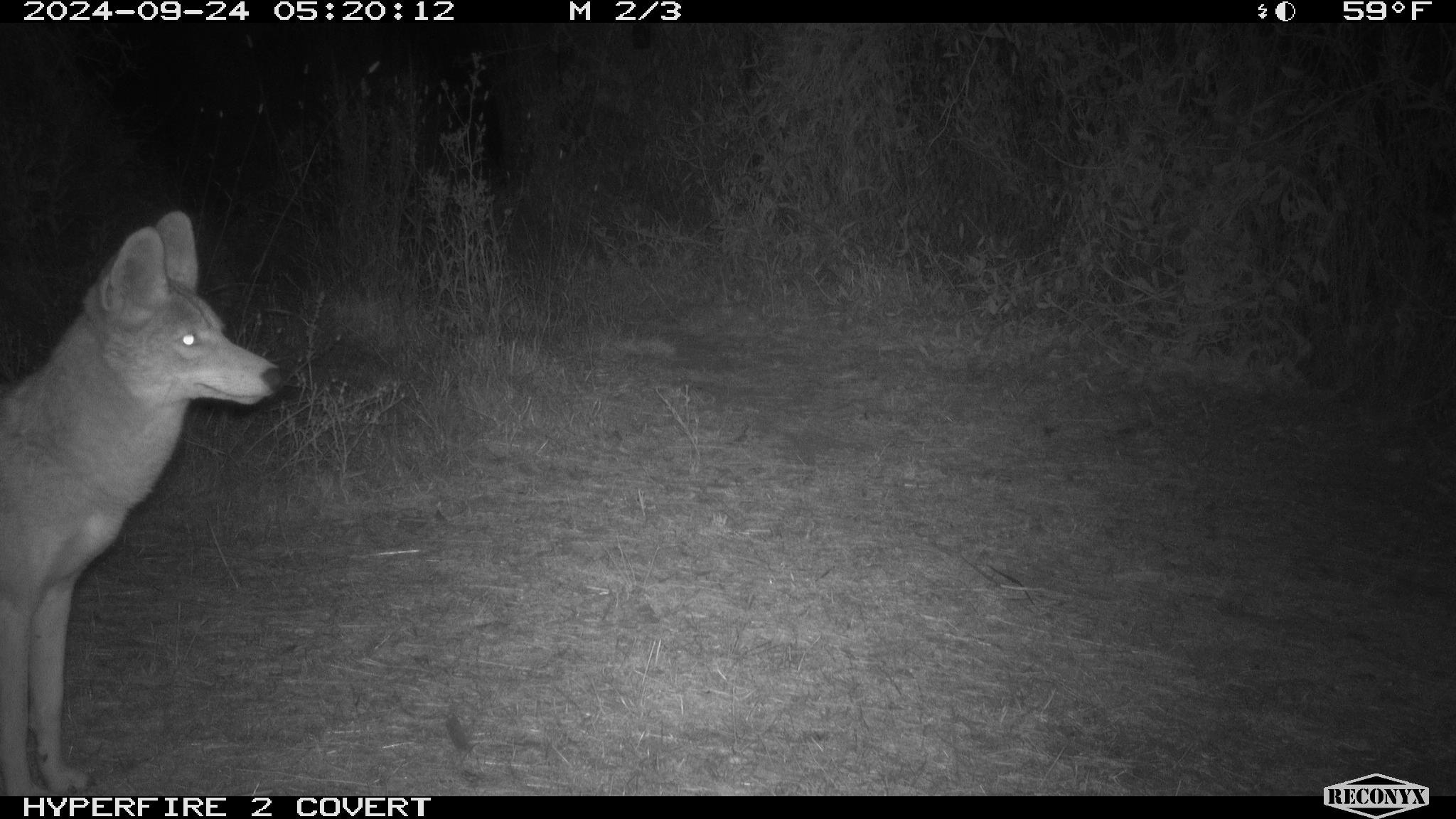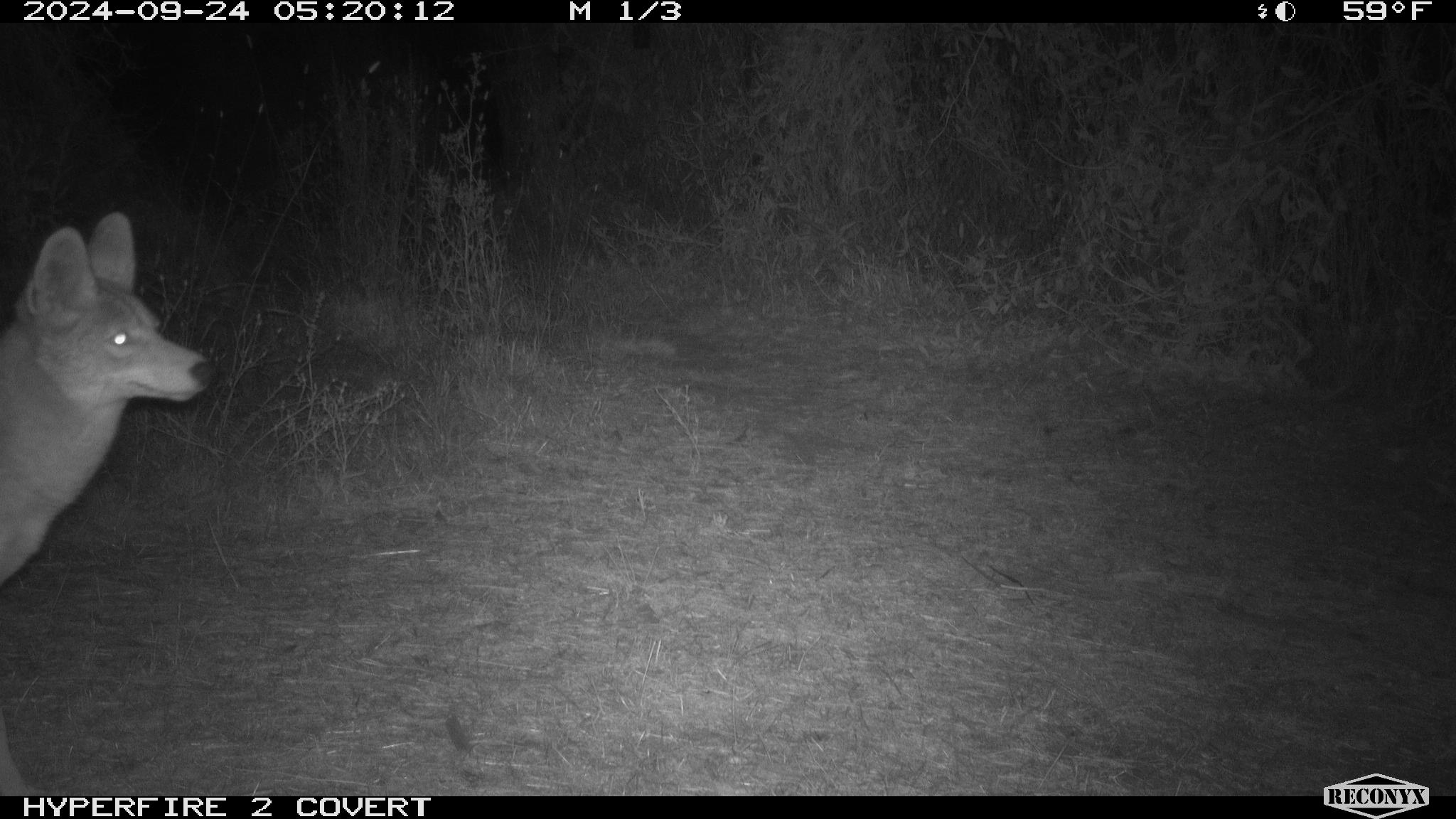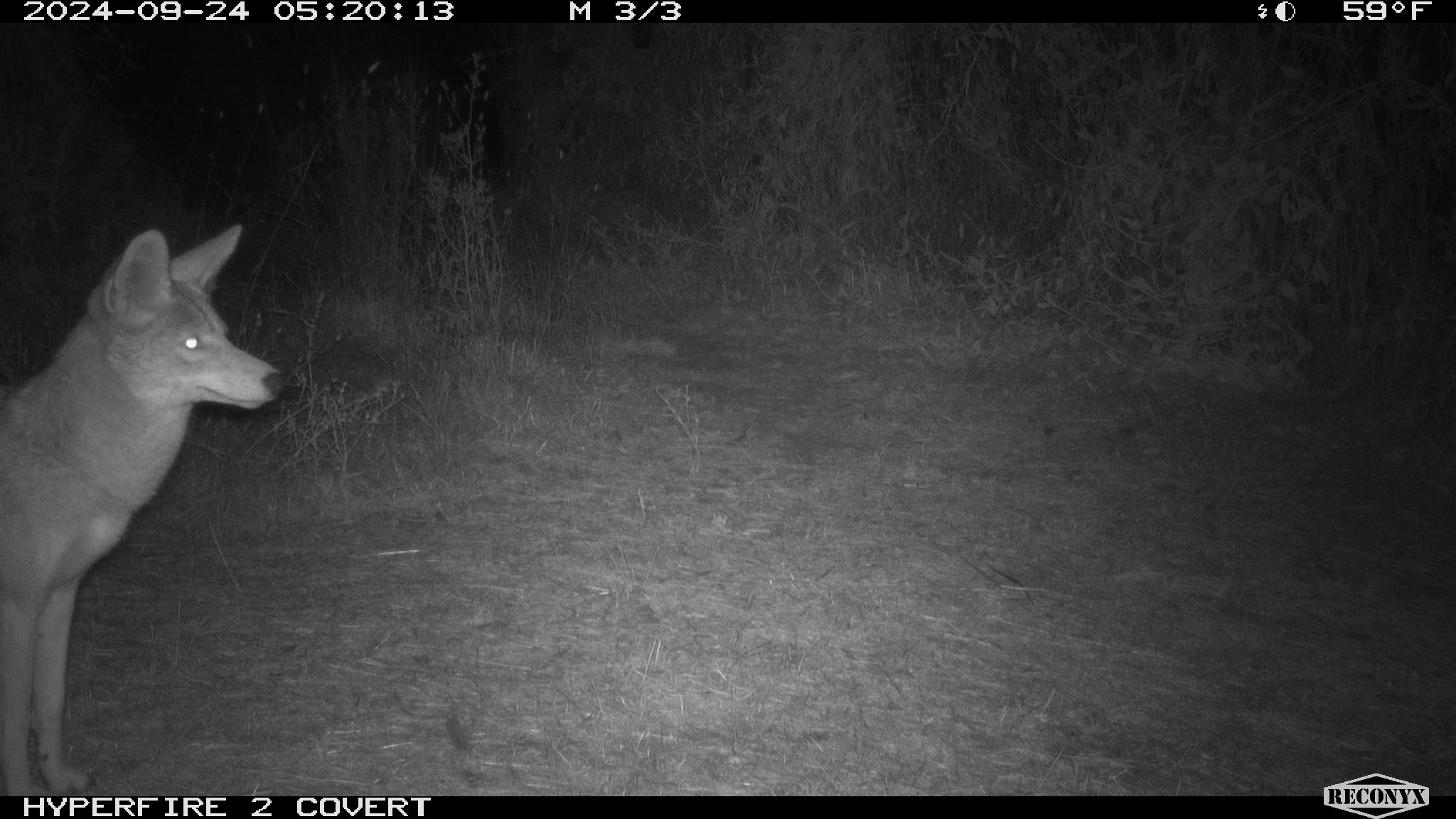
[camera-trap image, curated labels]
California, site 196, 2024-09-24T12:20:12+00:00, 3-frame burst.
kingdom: Animalia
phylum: Chordata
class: Mammalia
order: Carnivora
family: Canidae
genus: Canis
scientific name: Canis latrans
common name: coyote